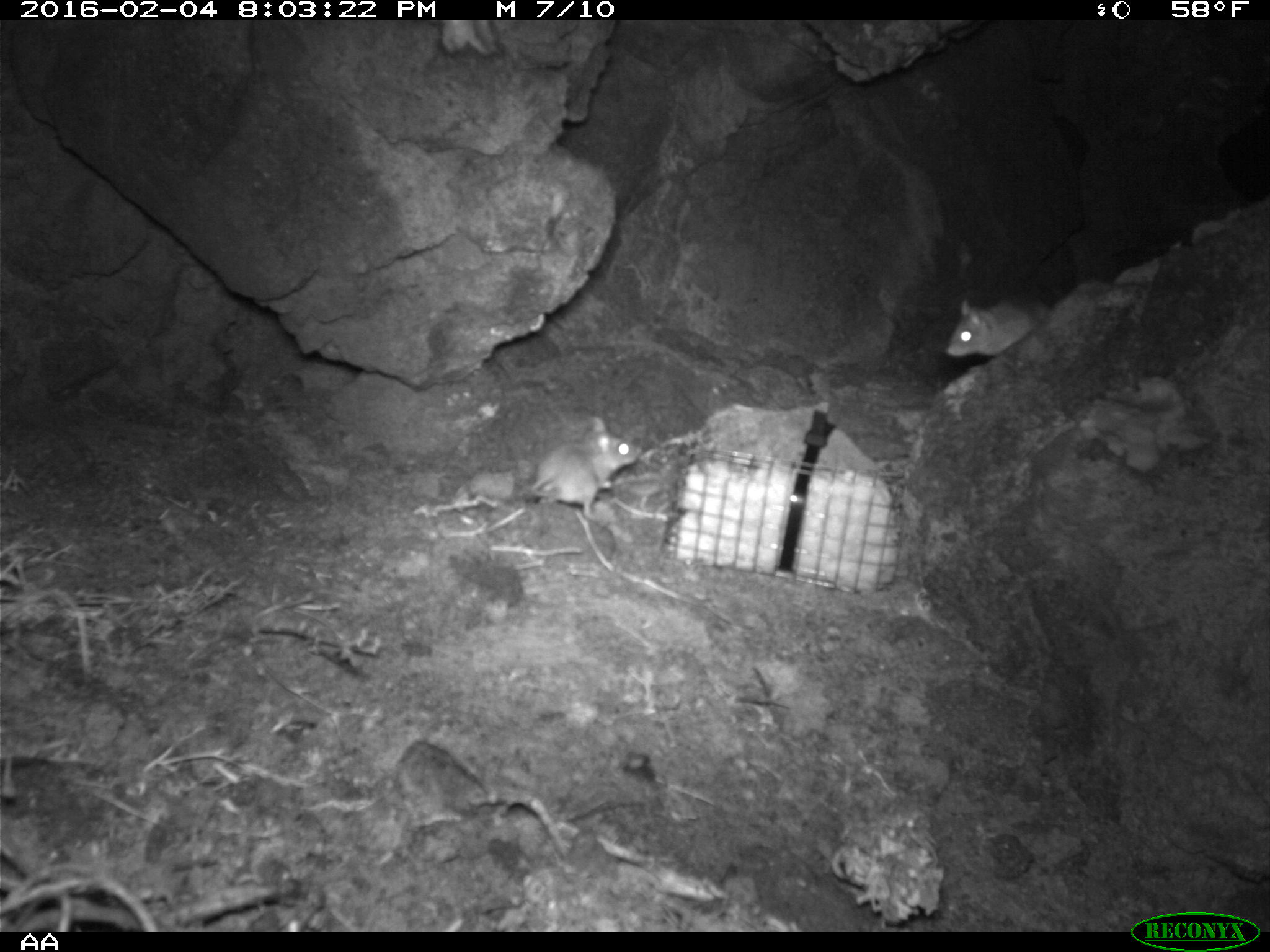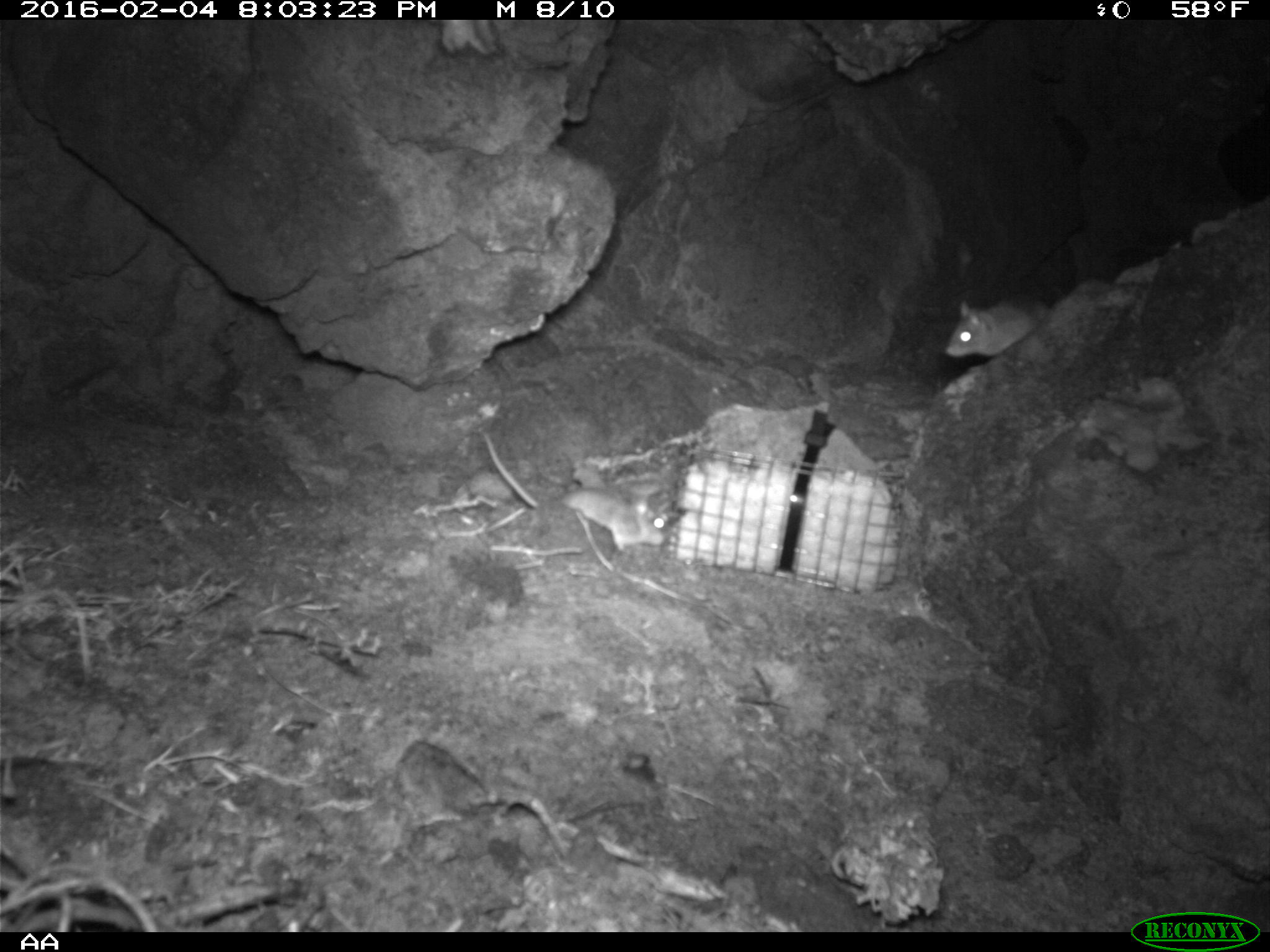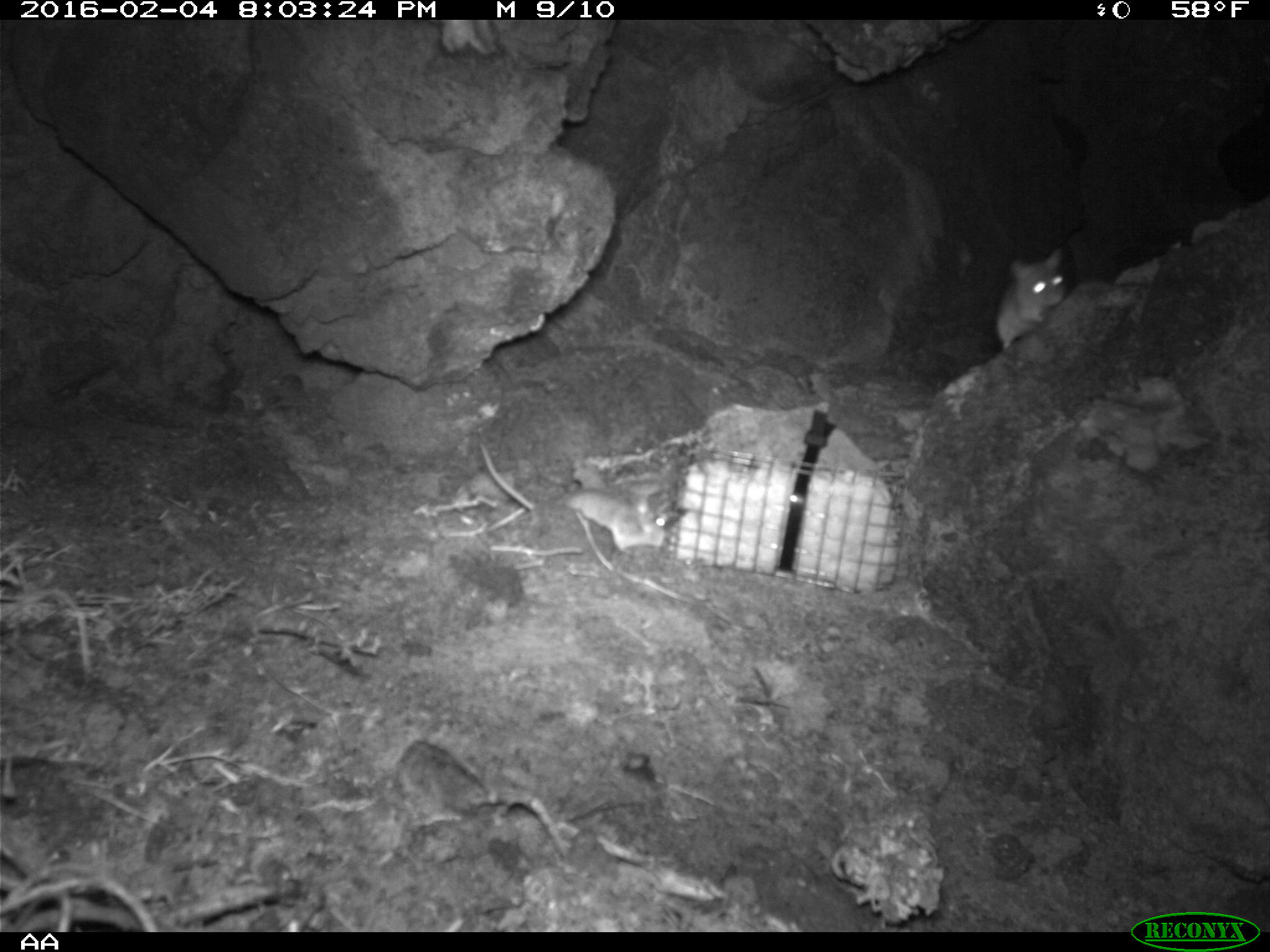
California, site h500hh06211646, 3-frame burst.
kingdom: Animalia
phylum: Chordata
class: Mammalia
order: Rodentia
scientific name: Rodentia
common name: rodent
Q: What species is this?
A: Rodent (Rodentia).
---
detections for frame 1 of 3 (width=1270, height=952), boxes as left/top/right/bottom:
rodent: 525/415/637/522; 943/296/1052/359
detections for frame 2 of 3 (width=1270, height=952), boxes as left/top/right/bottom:
rodent: 943/296/1052/363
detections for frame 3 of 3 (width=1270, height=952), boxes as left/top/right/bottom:
rodent: 478/440/668/558; 994/242/1068/352